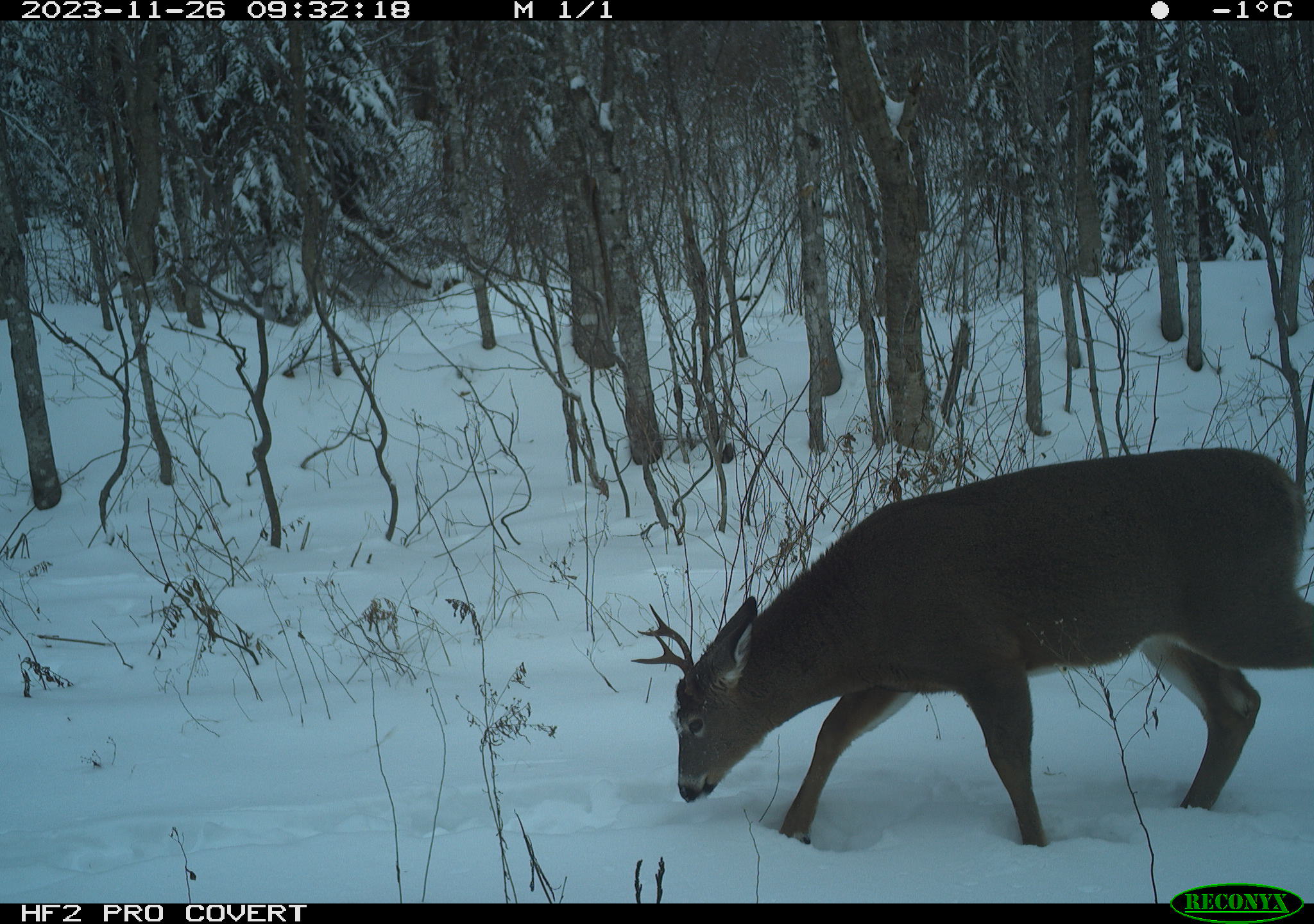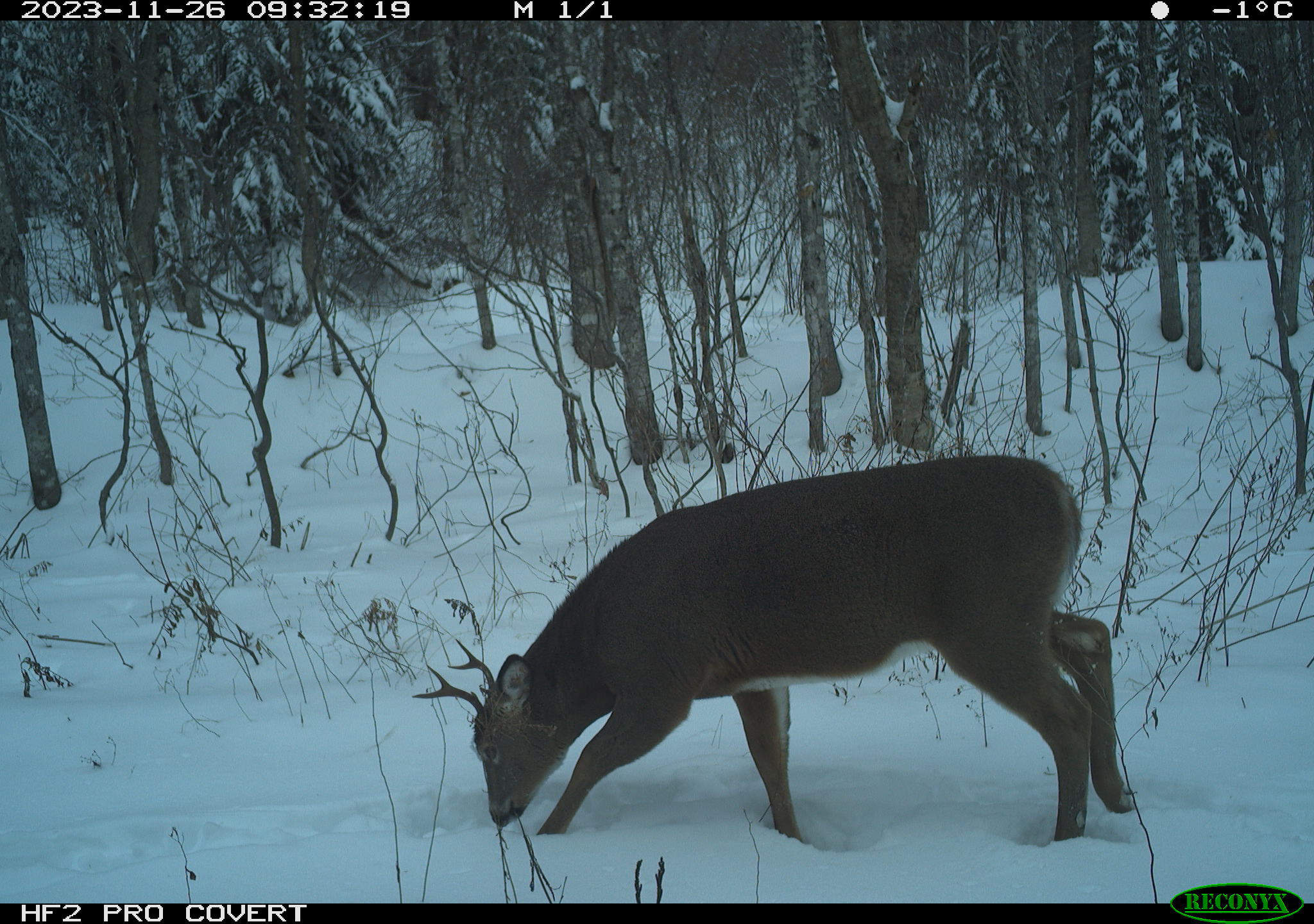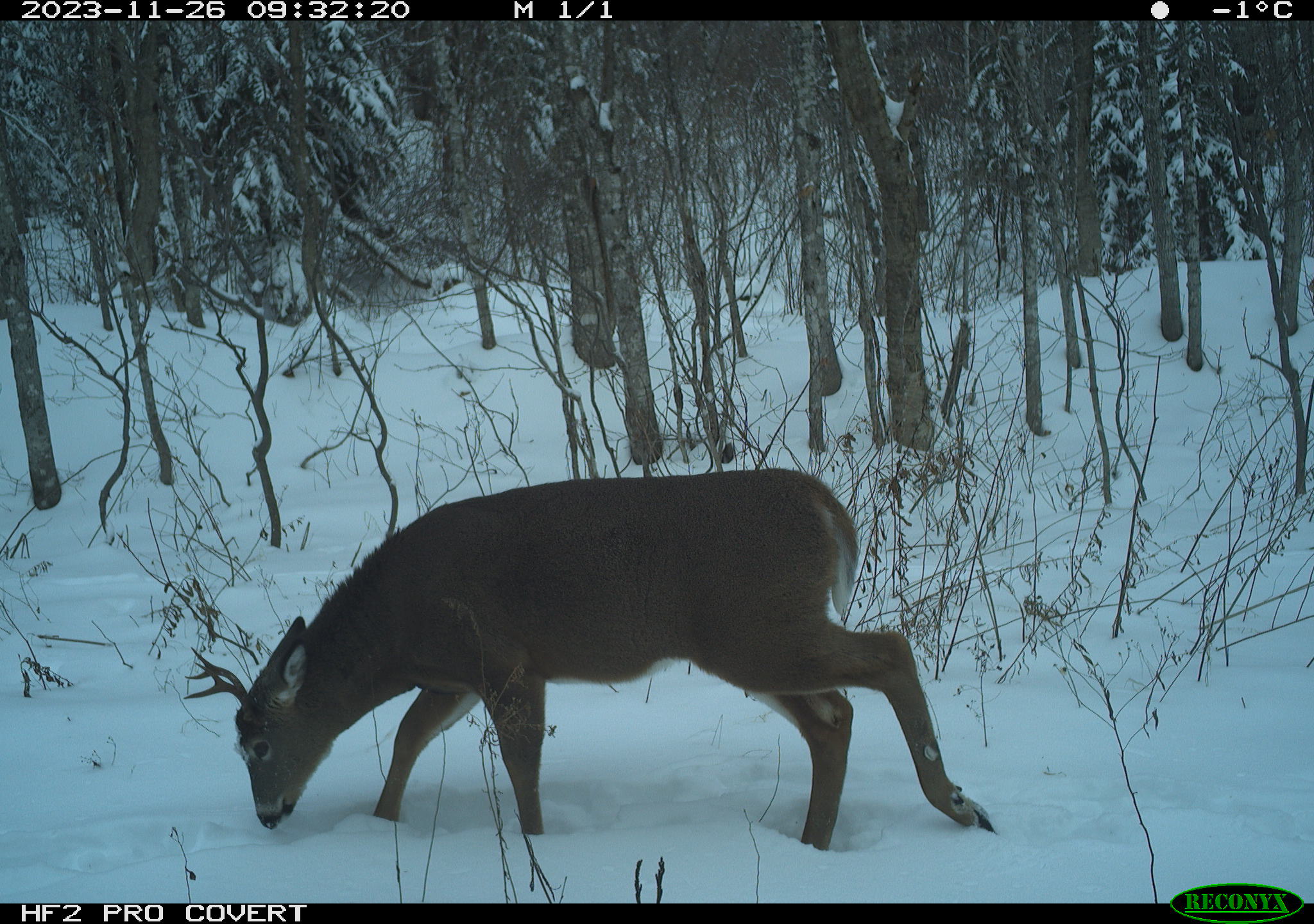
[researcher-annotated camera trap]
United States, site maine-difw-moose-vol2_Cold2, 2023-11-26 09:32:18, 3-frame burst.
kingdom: Animalia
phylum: Chordata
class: Mammalia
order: Artiodactyla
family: Cervidae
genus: Odocoileus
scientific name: Odocoileus virginianus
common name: white-tailed deer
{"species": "white-tailed deer (Odocoileus virginianus)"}